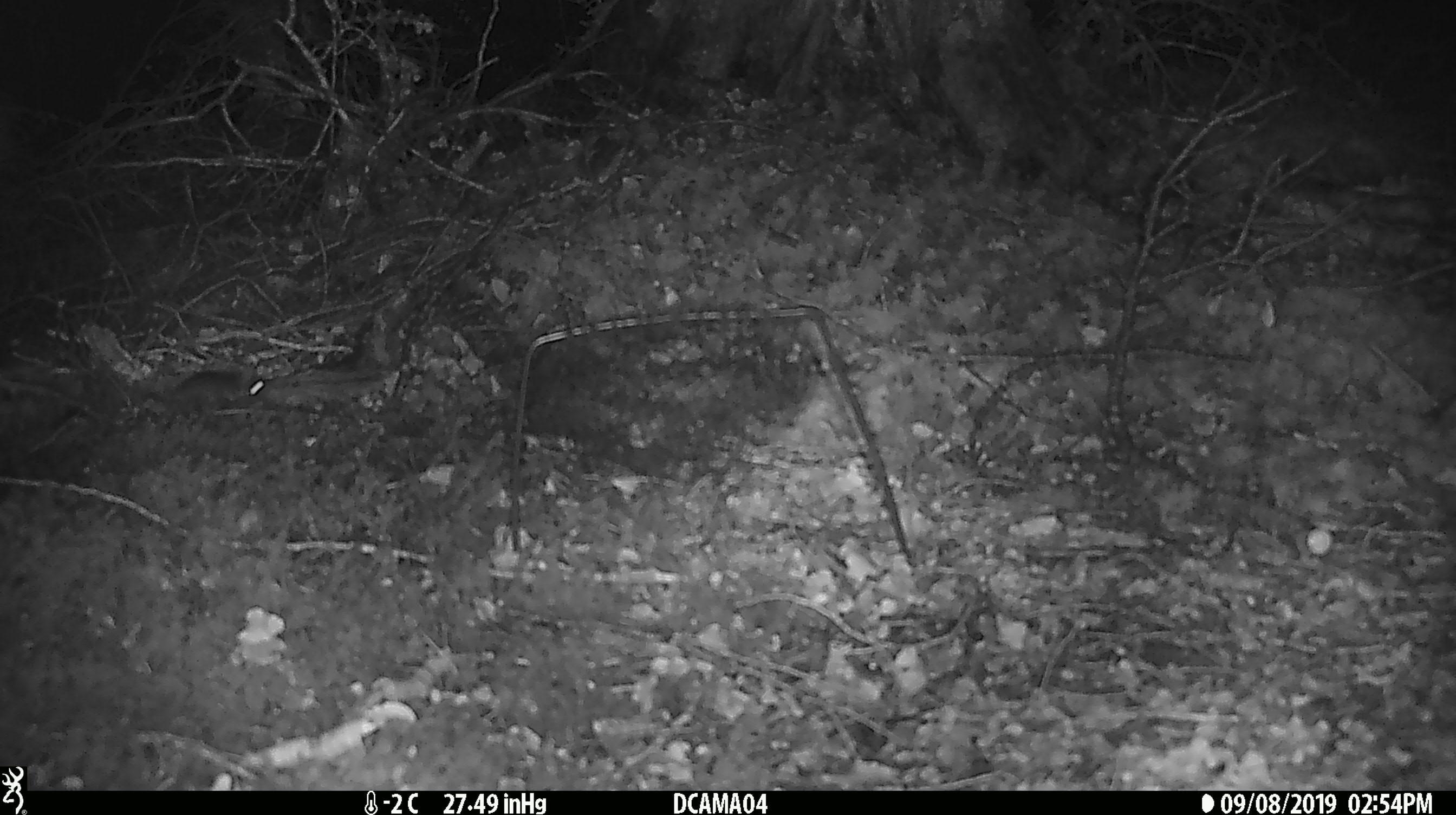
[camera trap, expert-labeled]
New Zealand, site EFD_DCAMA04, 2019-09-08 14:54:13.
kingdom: Animalia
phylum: Chordata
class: Mammalia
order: Rodentia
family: Muridae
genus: Mus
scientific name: Mus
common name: mouse